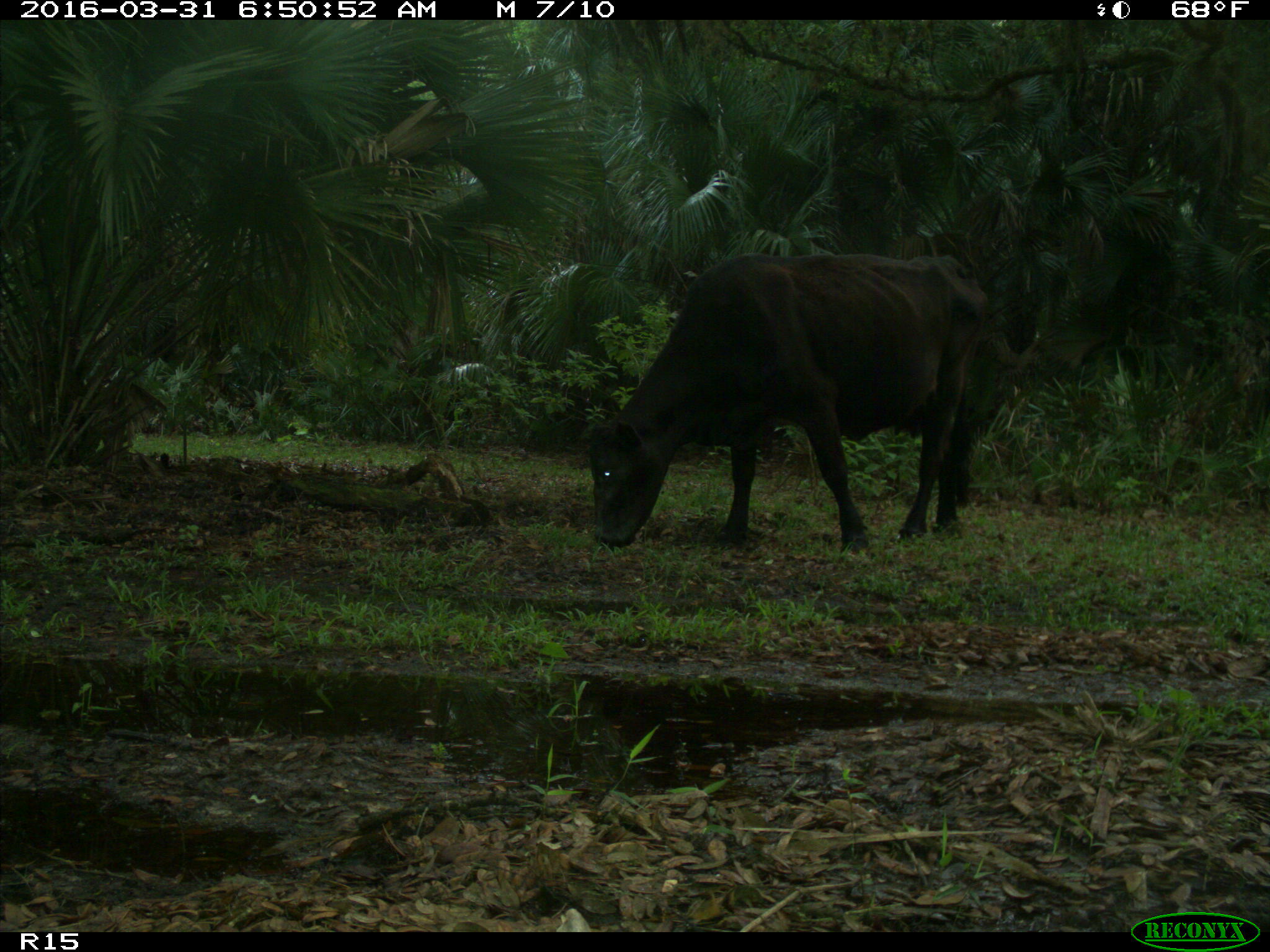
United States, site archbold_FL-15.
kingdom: Animalia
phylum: Chordata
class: Mammalia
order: Artiodactyla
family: Bovidae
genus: Bos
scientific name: Bos taurus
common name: domestic cow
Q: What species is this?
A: Bos taurus (domestic cow).